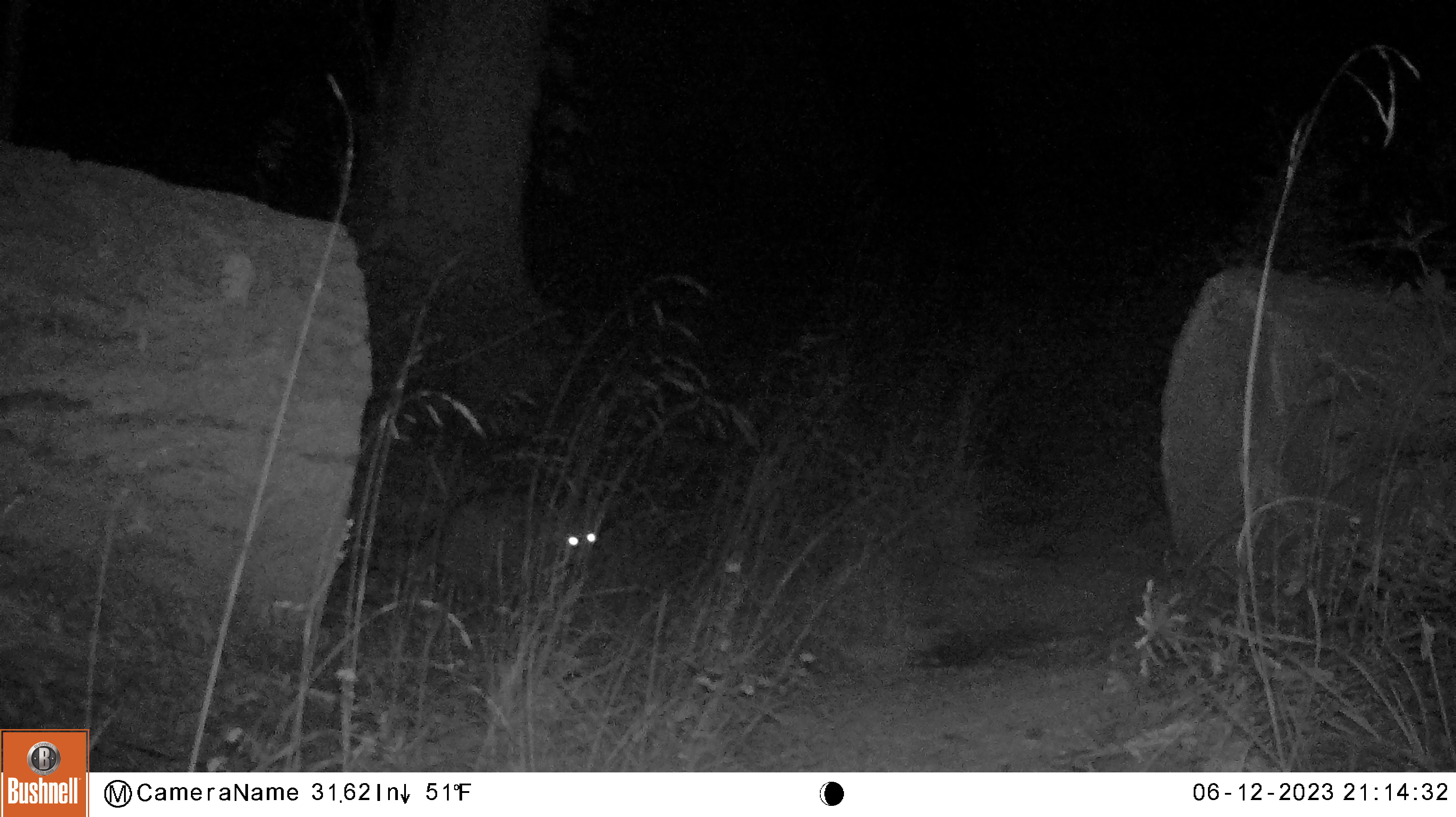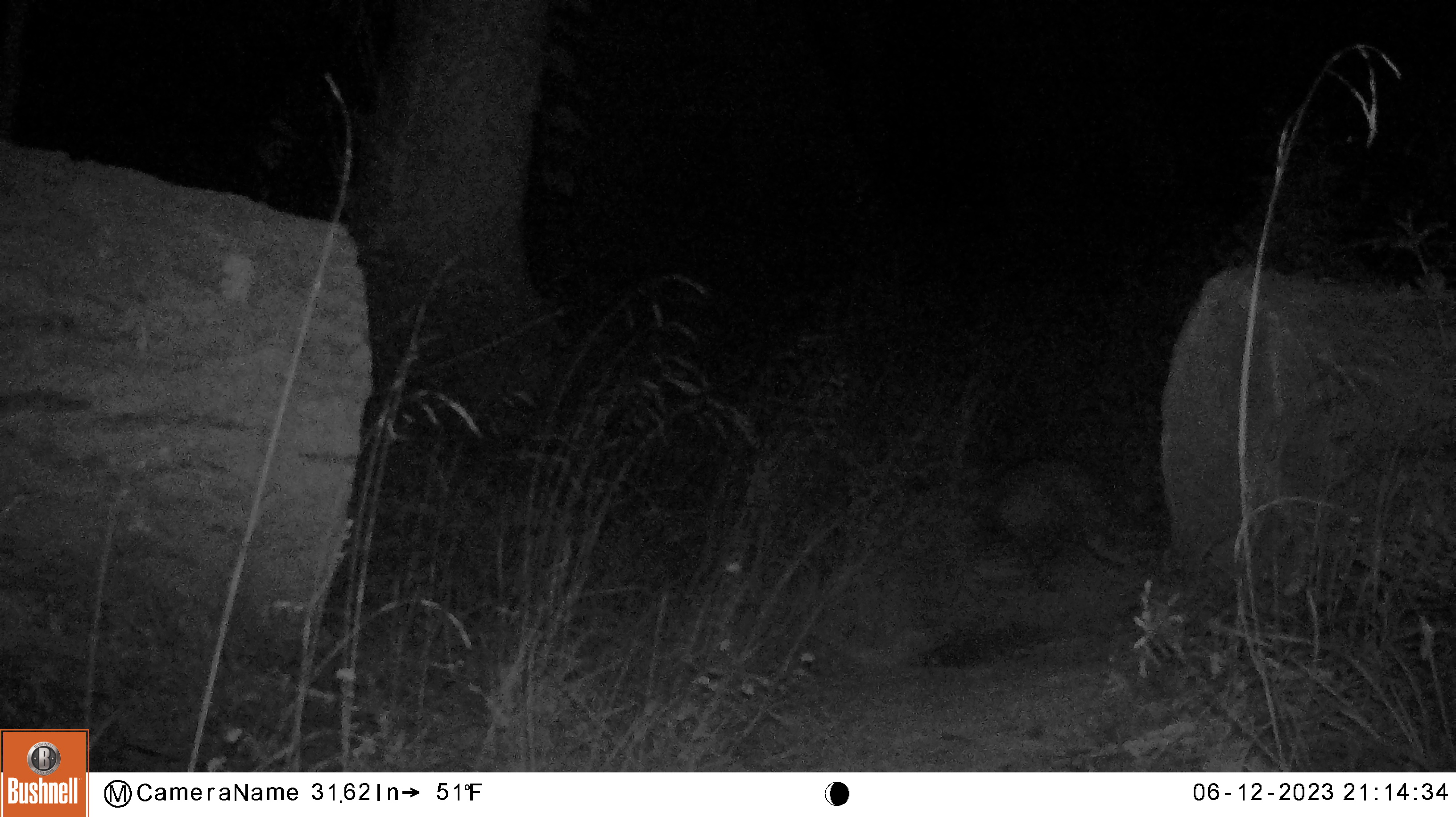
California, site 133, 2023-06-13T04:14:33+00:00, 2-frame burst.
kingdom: Animalia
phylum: Chordata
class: Mammalia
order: Carnivora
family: Procyonidae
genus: Procyon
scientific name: Procyon lotor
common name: raccoon